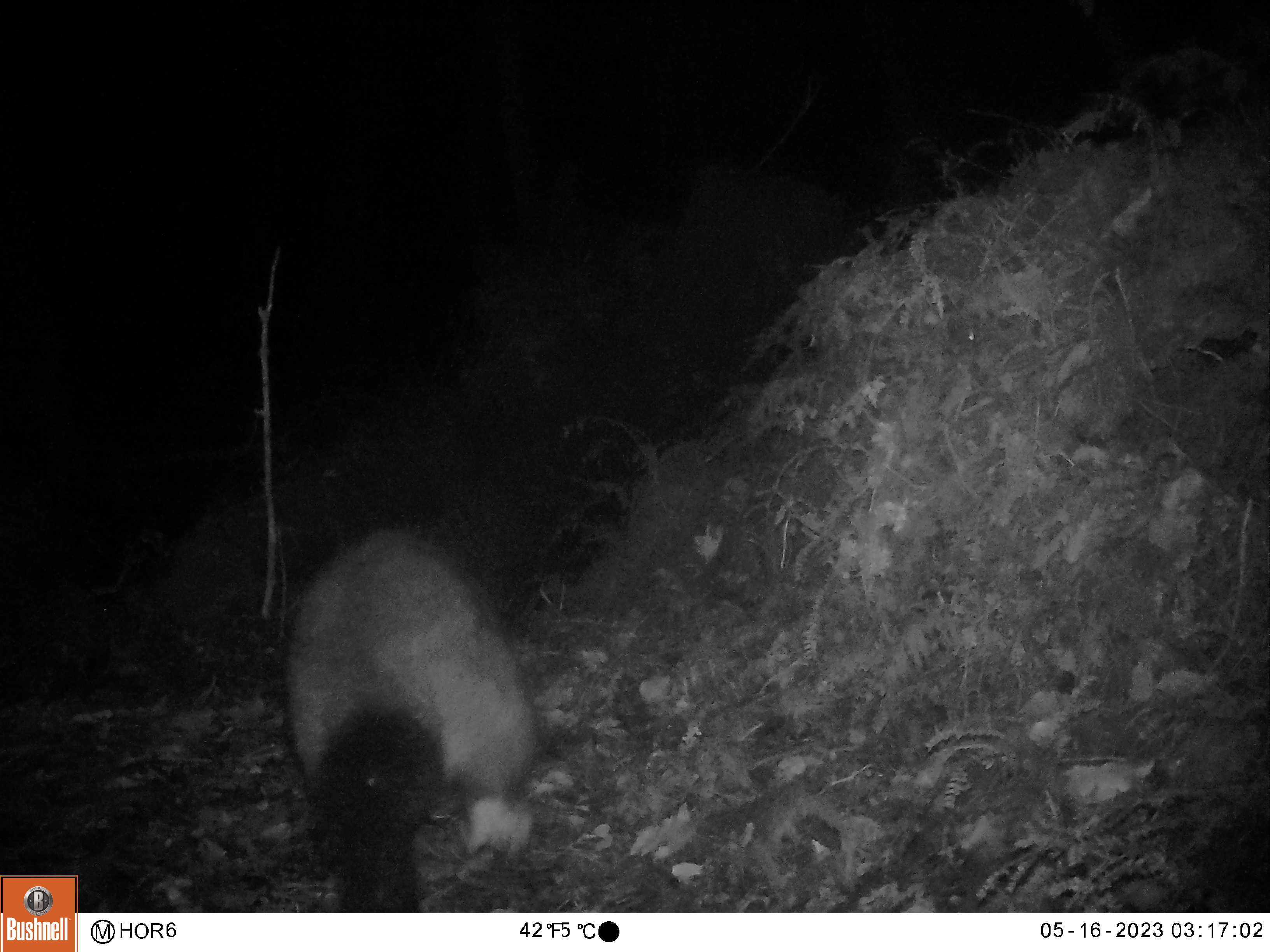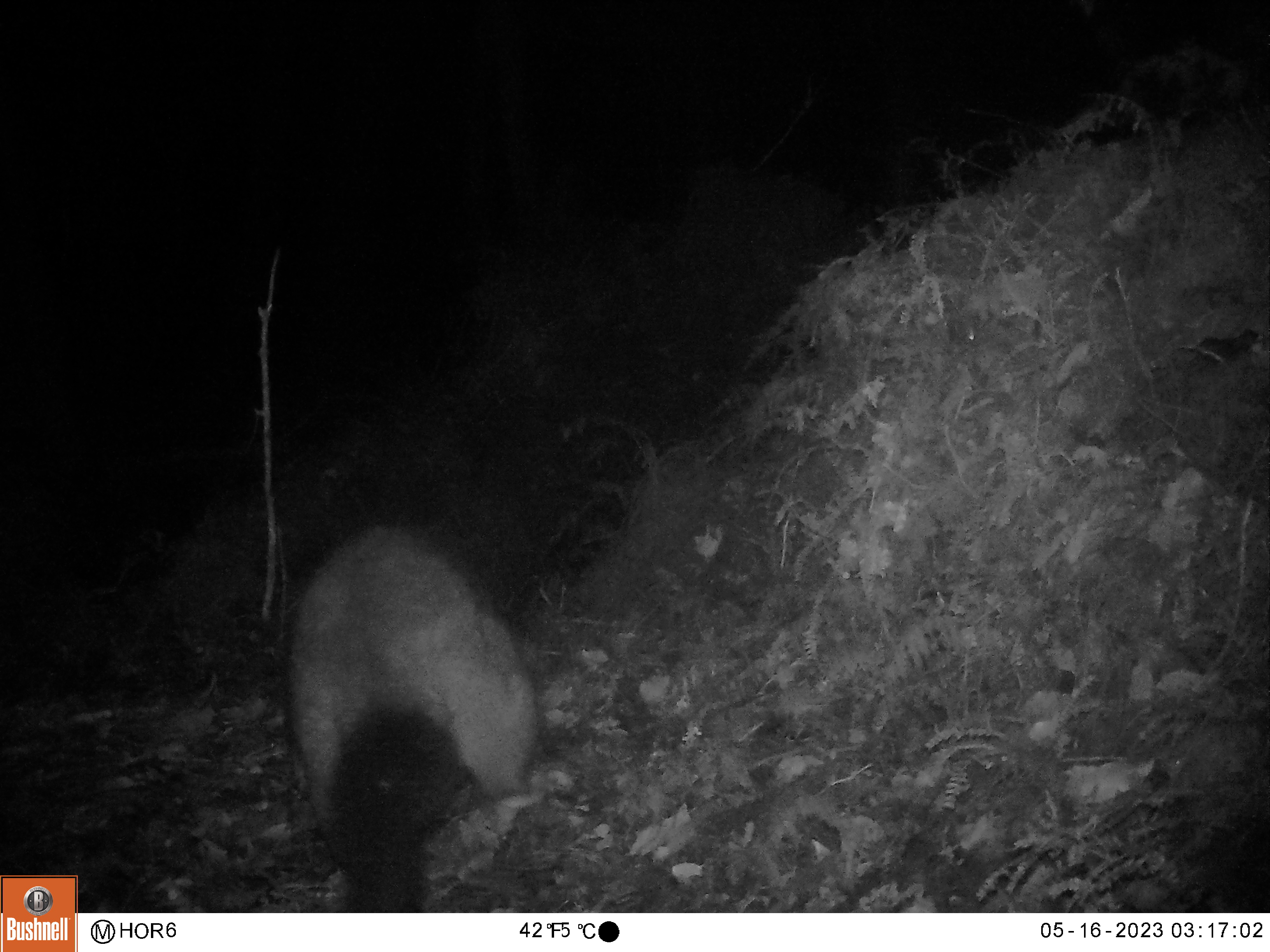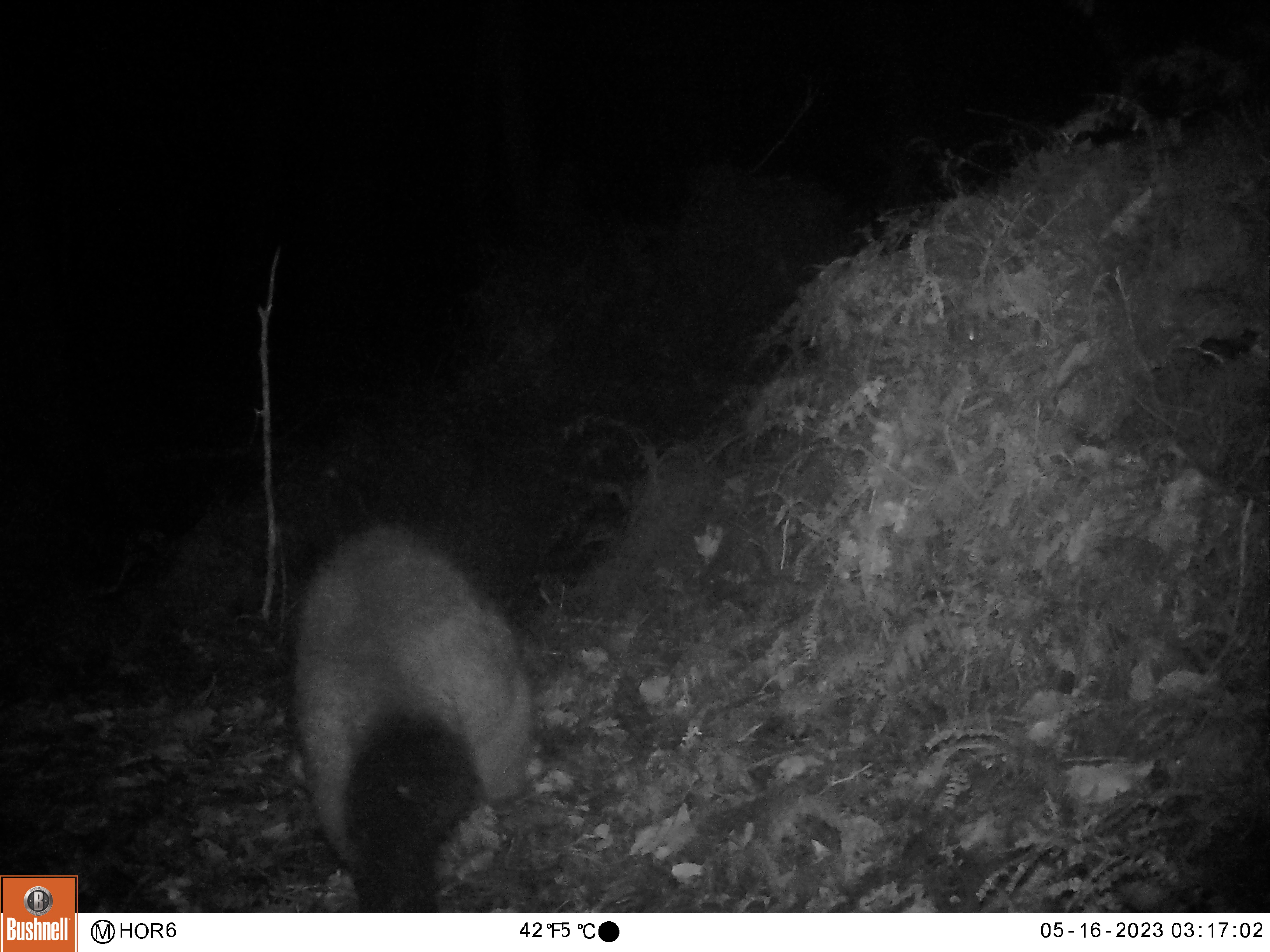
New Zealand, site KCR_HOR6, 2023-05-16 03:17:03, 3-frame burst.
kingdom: Animalia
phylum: Chordata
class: Mammalia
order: Diprotodontia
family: Phalangeridae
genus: Trichosurus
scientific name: Trichosurus vulpecula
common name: common brushtail possum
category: possum